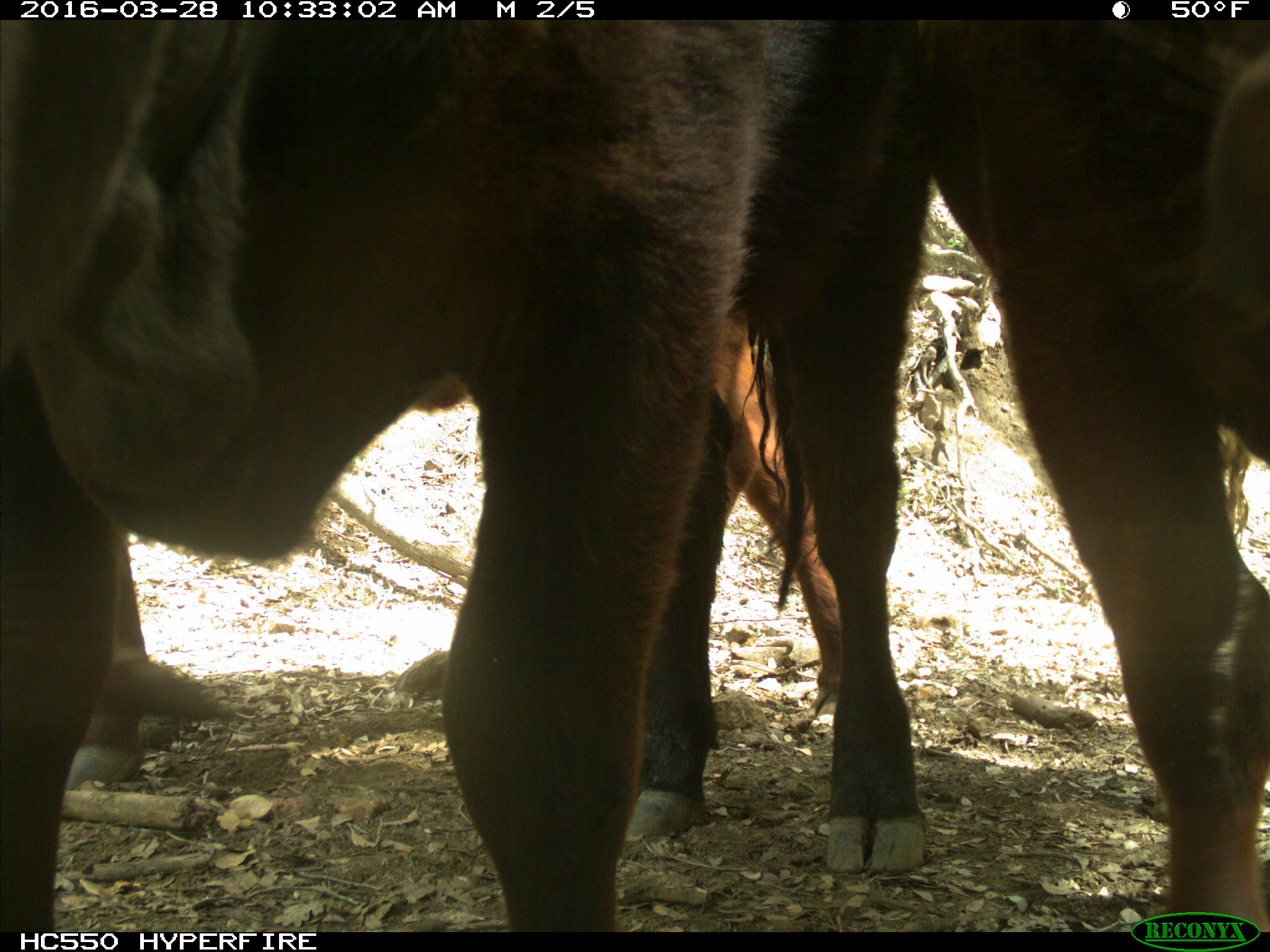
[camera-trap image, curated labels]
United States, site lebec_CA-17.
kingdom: Animalia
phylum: Chordata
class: Mammalia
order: Artiodactyla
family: Bovidae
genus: Bos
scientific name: Bos taurus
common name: domestic cow